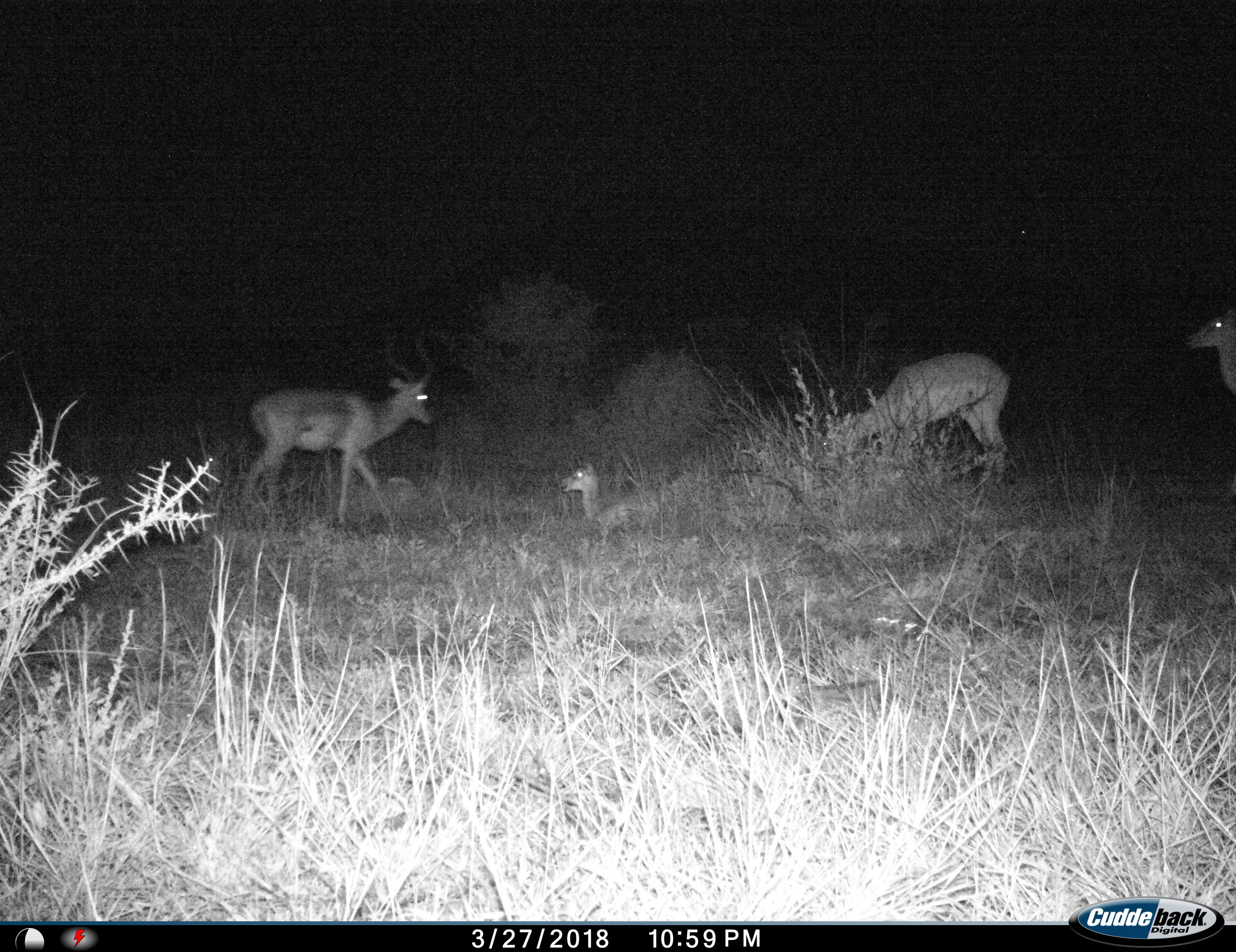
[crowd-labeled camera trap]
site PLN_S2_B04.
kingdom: Animalia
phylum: Chordata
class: Mammalia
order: Artiodactyla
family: Bovidae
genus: Aepyceros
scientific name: Aepyceros melampus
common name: impala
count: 4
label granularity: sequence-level